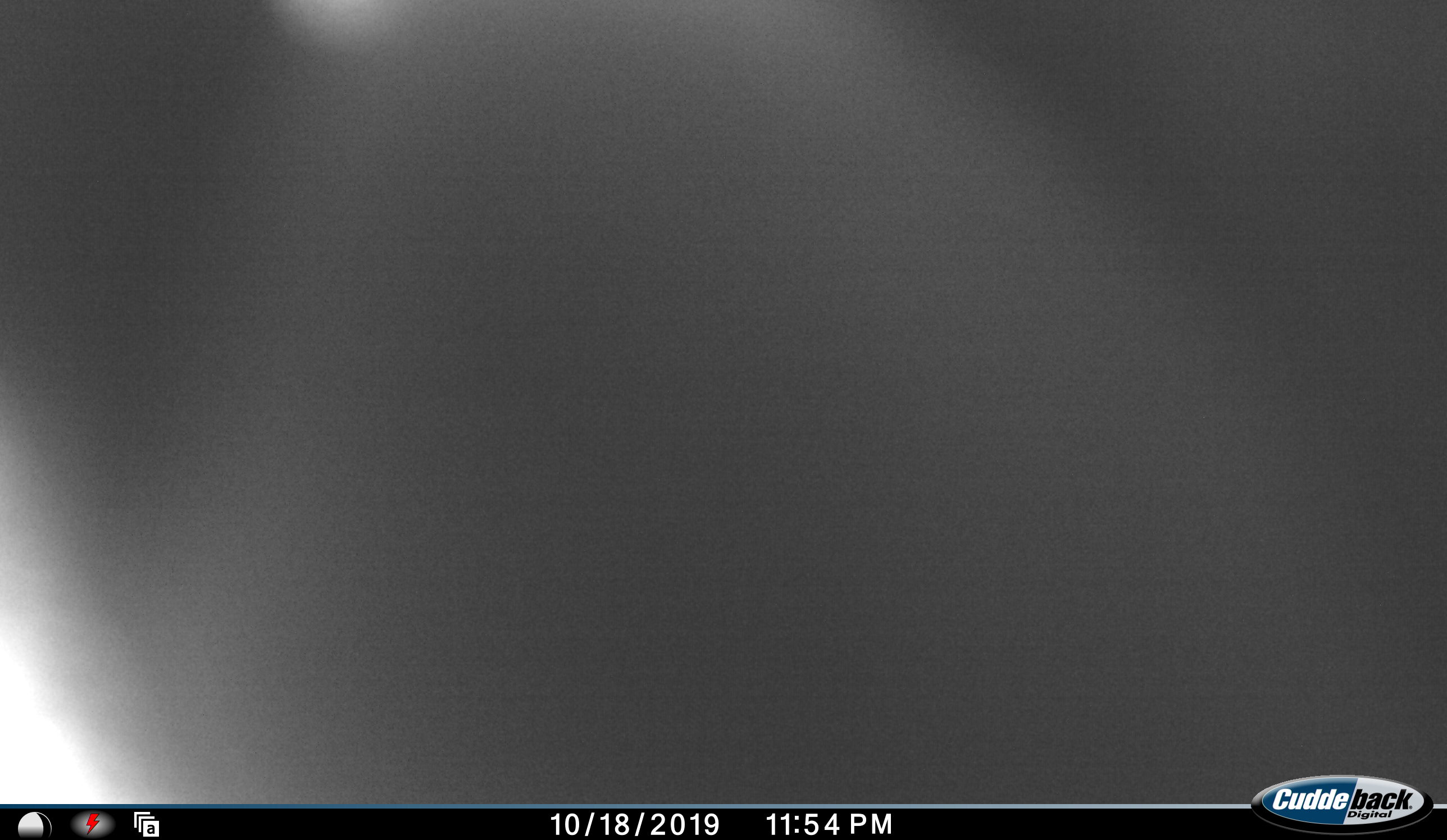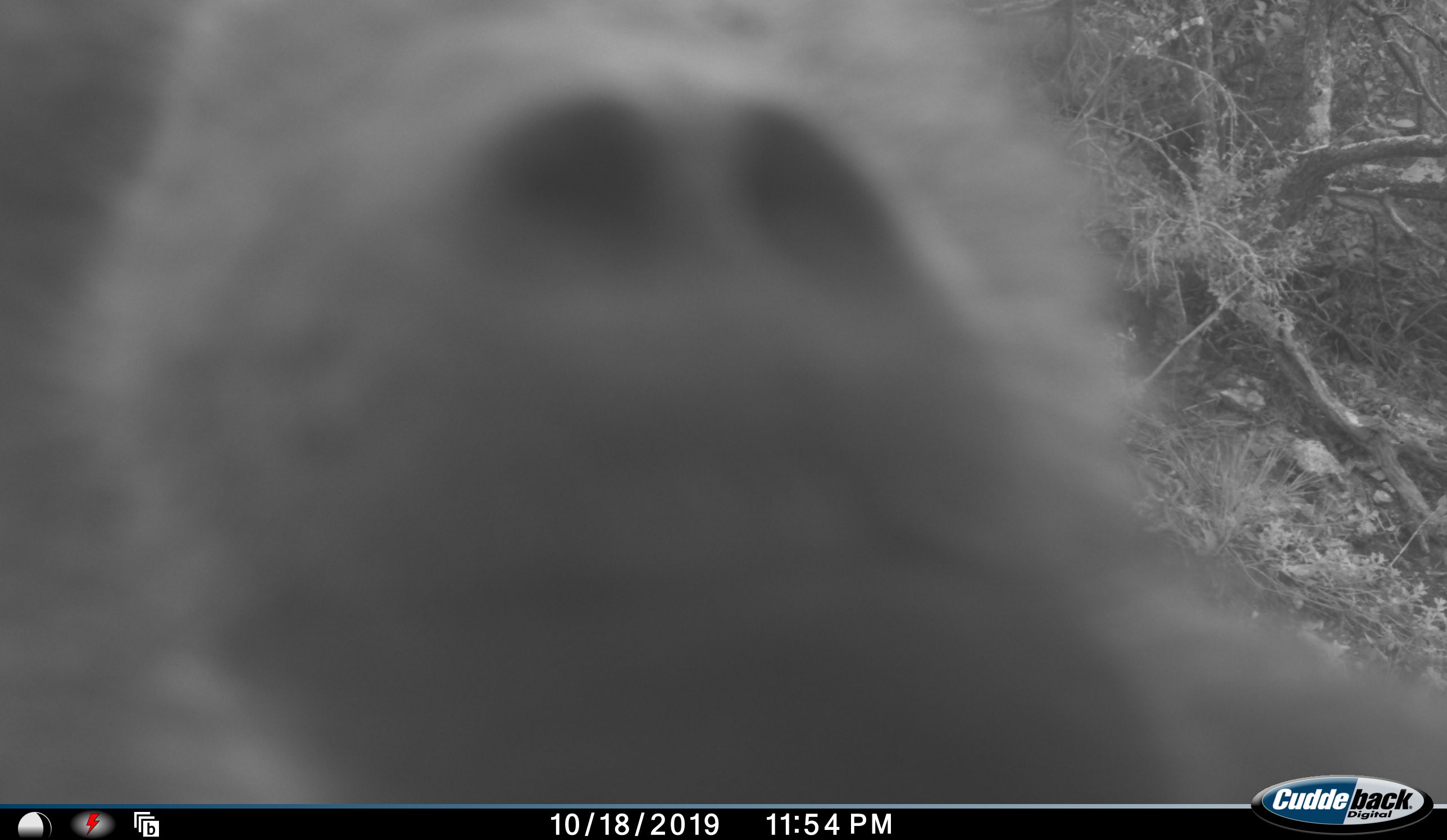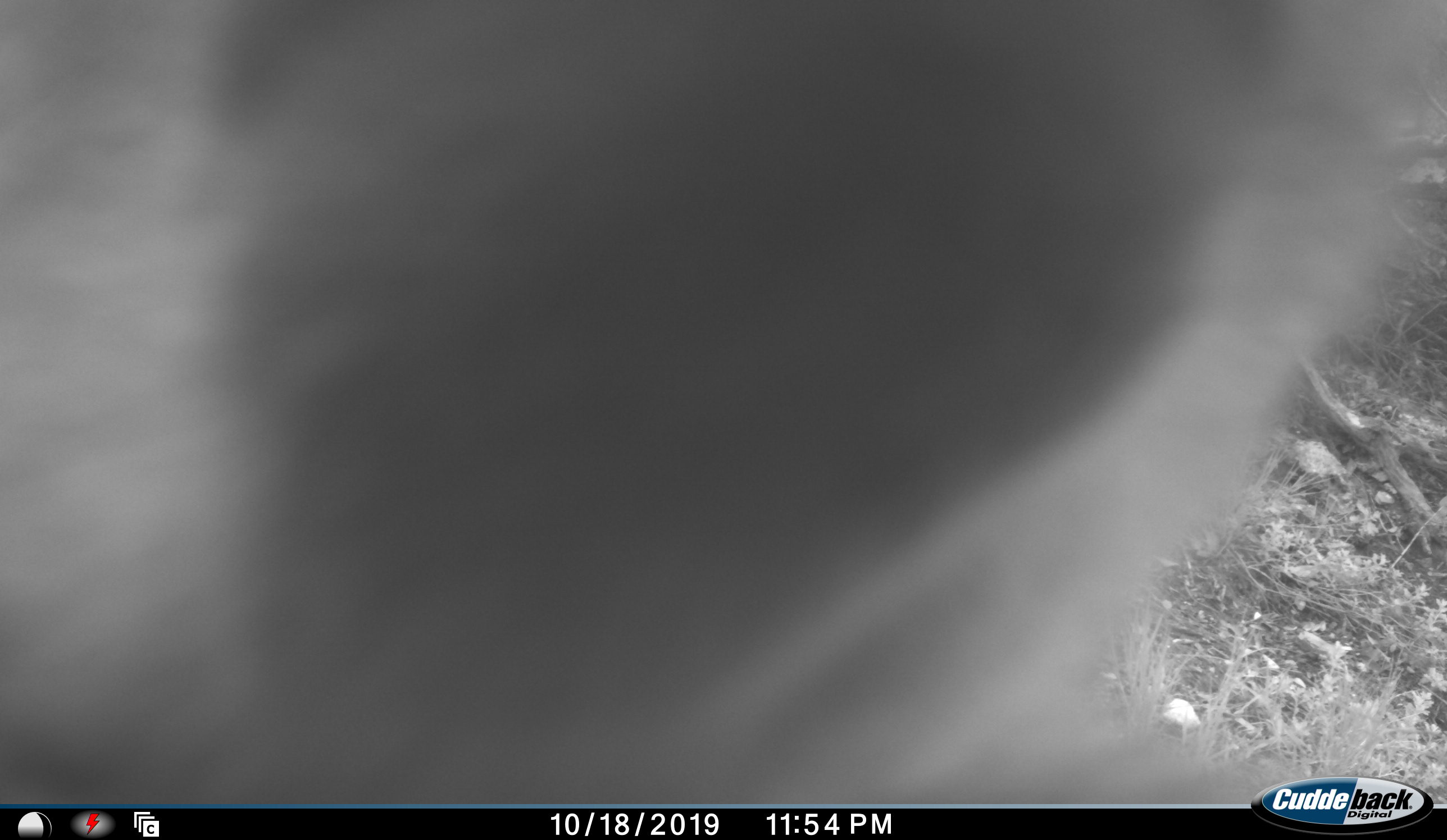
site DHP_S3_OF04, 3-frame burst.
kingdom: Animalia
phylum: Chordata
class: Mammalia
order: Primates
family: Cercopithecidae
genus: Papio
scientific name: Papio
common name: baboon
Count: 1.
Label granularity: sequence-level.